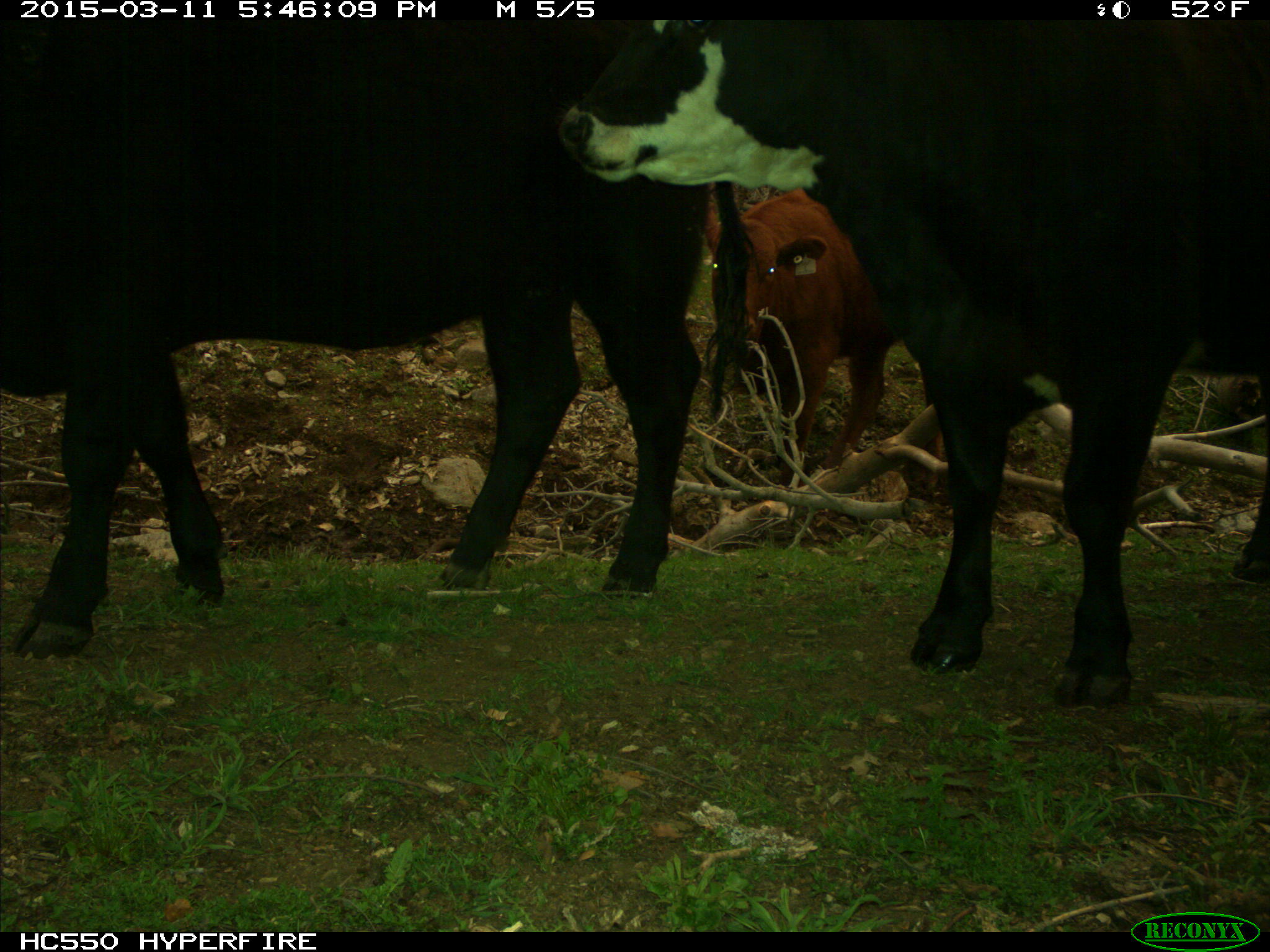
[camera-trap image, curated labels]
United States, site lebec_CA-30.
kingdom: Animalia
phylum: Chordata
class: Mammalia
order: Artiodactyla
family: Bovidae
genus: Bos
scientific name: Bos taurus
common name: domestic cow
Bos taurus (domestic cow).